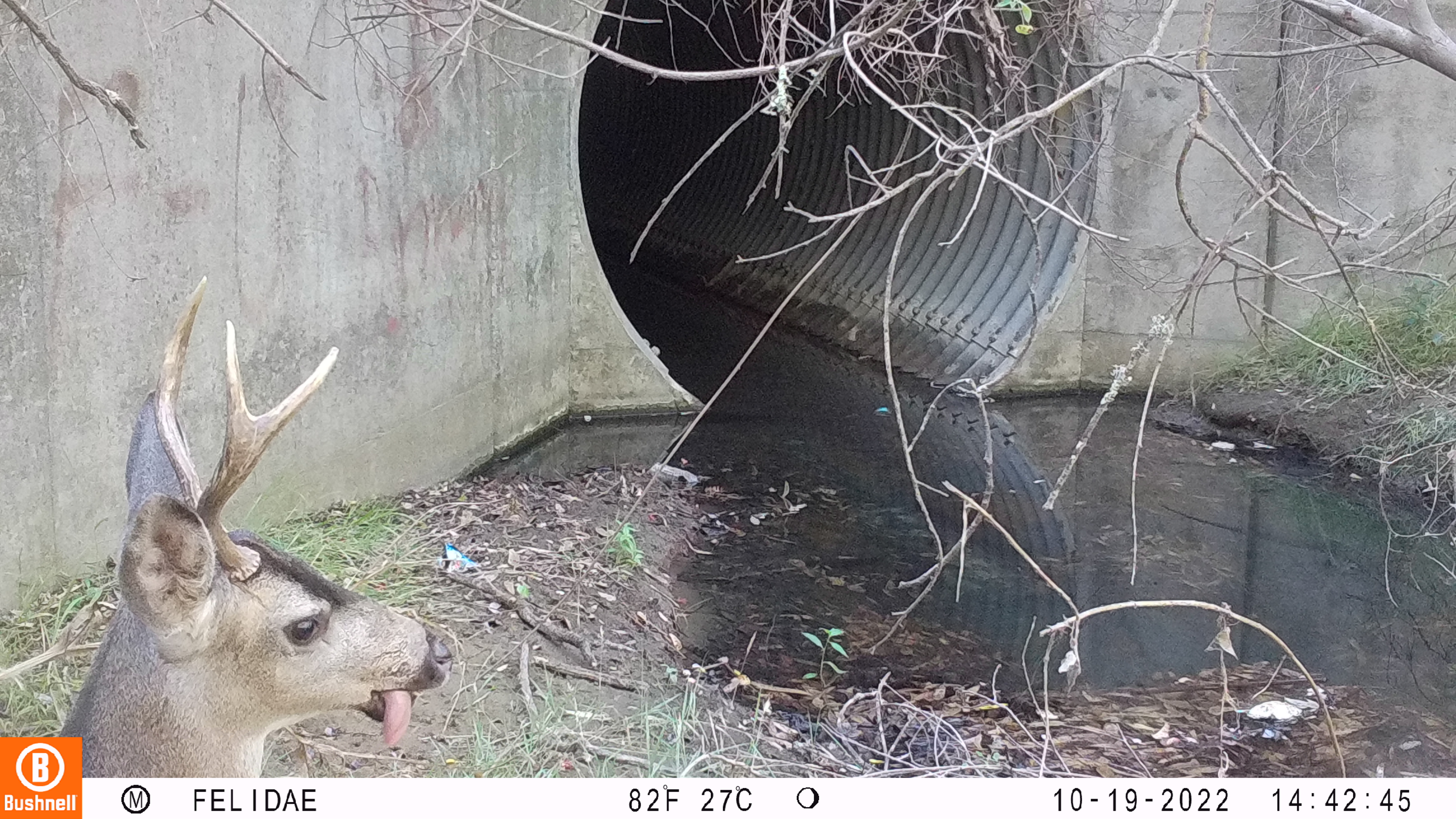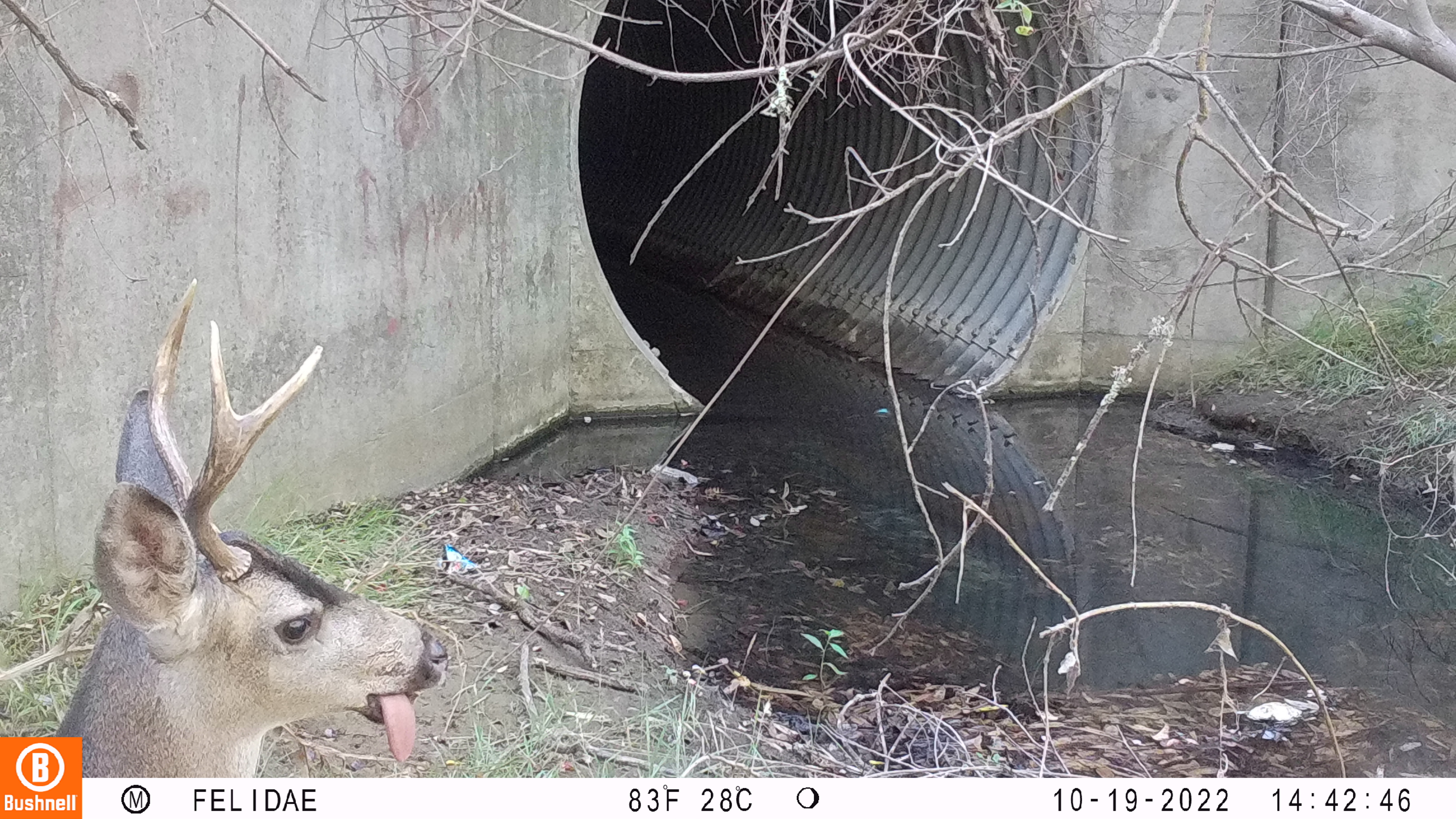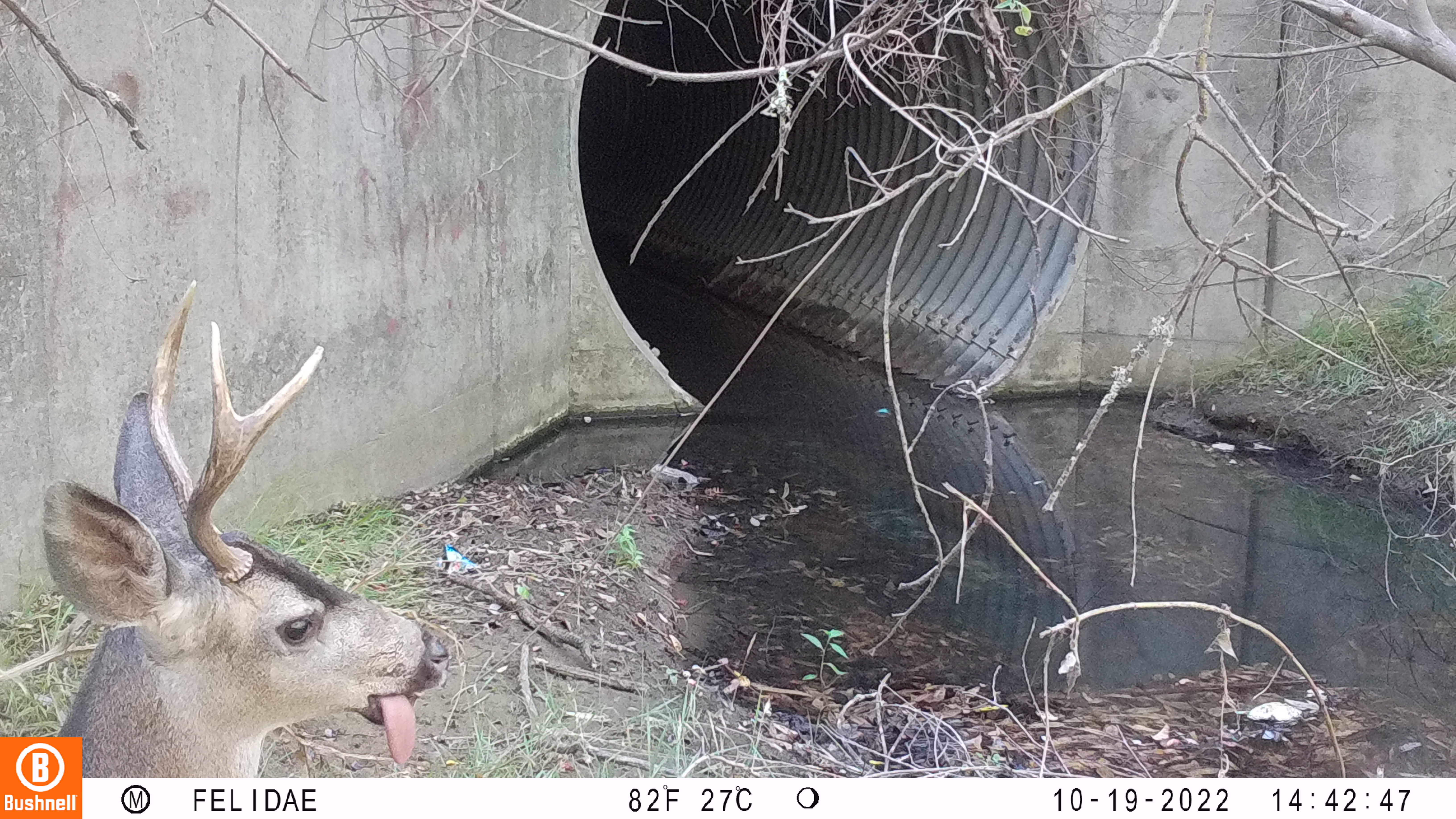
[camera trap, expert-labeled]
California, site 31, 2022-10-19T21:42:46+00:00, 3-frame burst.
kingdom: Animalia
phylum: Chordata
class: Mammalia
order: Artiodactyla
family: Cervidae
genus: Odocoileus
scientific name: Odocoileus hemionus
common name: mule deer